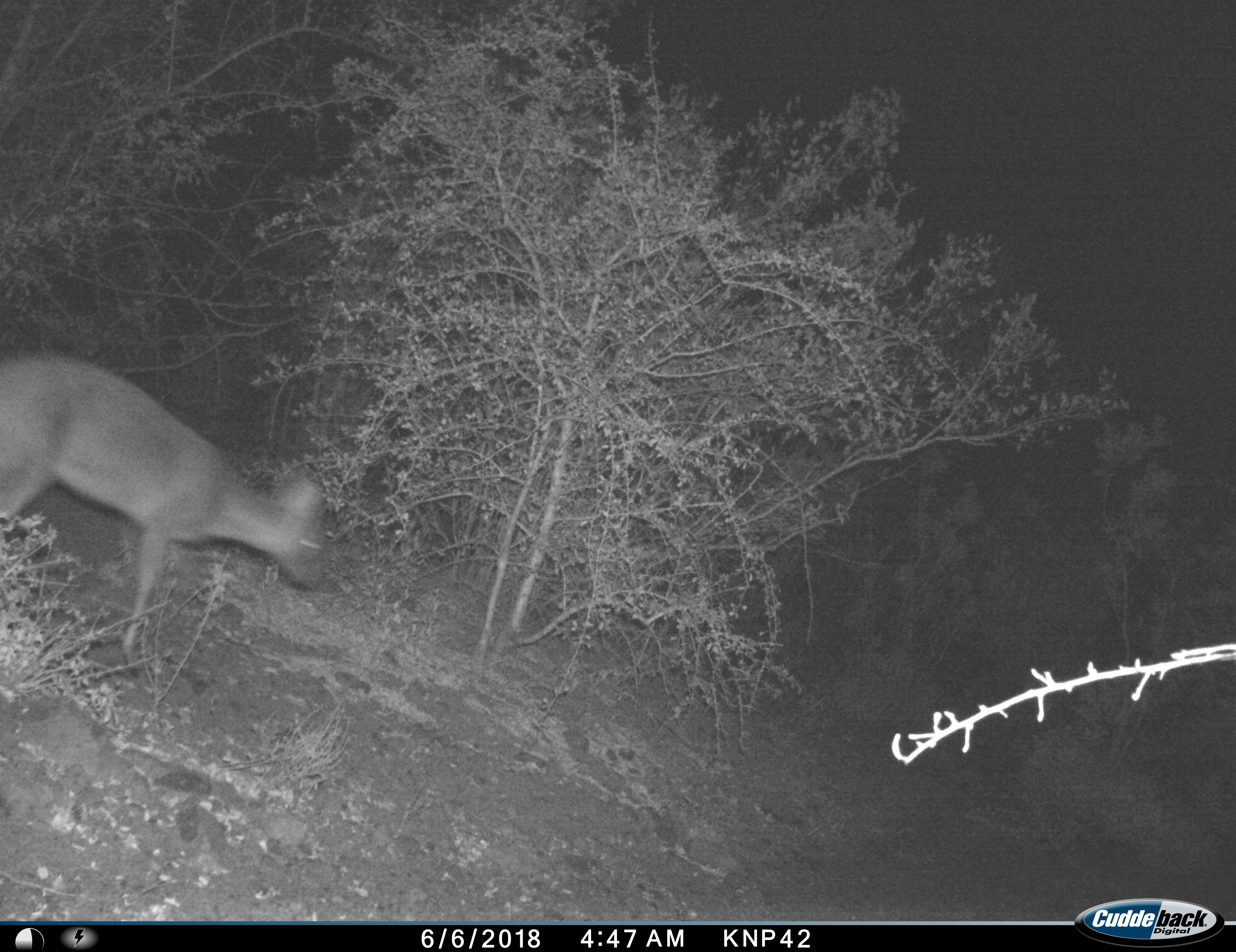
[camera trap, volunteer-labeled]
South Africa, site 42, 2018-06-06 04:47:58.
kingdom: Animalia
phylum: Chordata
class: Mammalia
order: Artiodactyla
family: Bovidae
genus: Sylvicapra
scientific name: Sylvicapra grimmia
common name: common grey duiker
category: duikercommongrey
Duikercommongrey (common grey duiker) (Sylvicapra grimmia), count 1. Behavior (volunteer vote fractions): standing 0%, resting 0%, moving 100%, interacting 0%. Young present (vote fraction): 0%. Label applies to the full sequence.